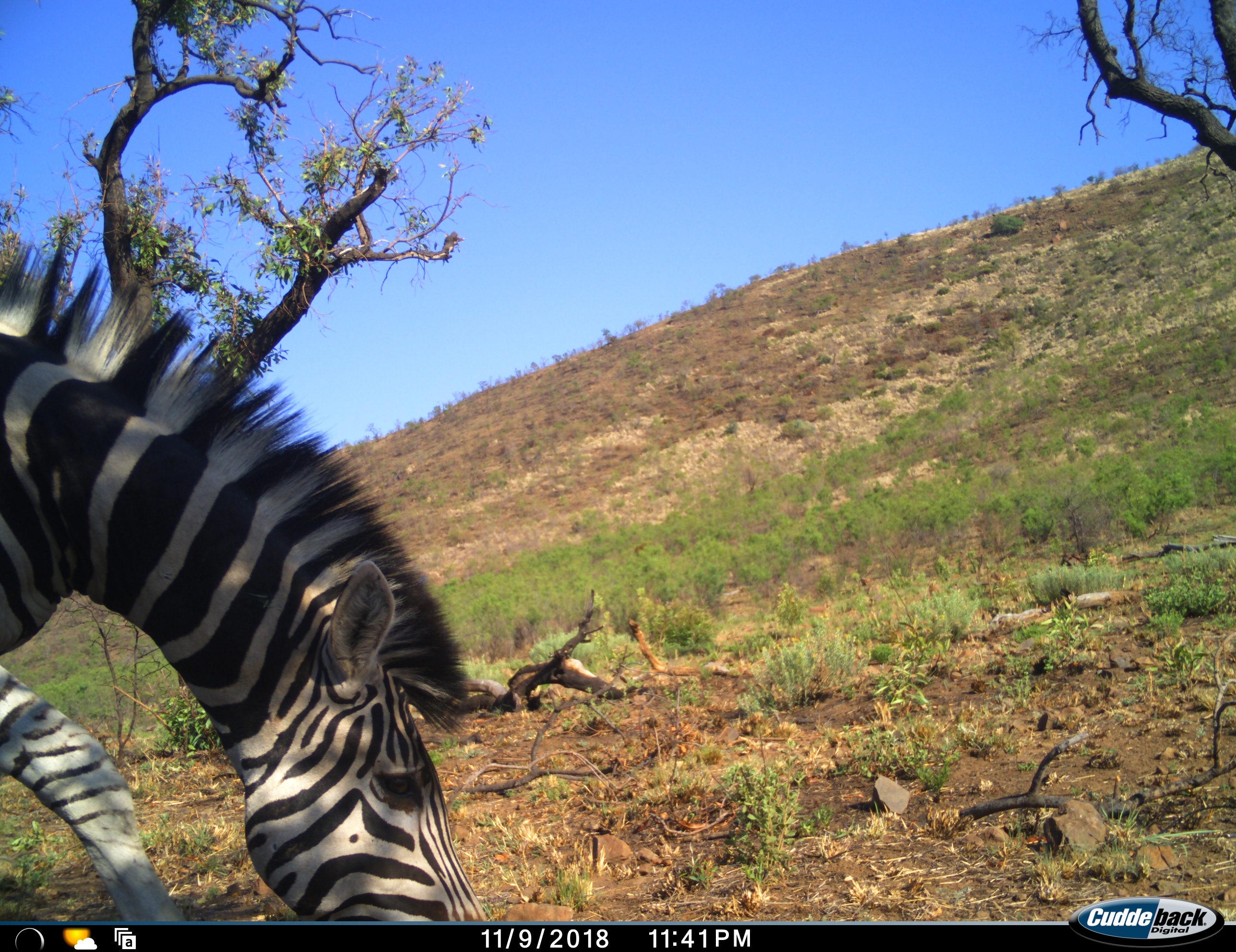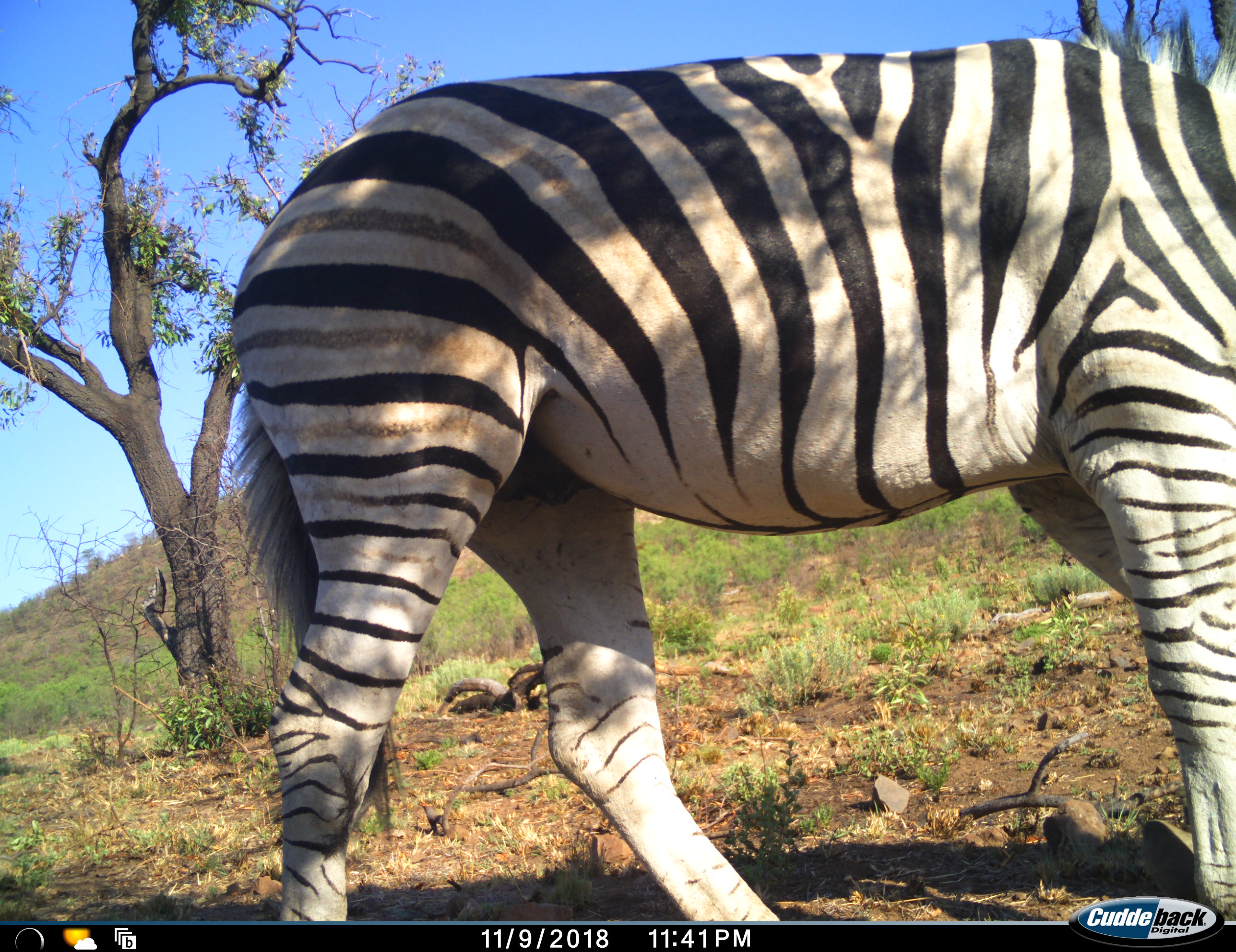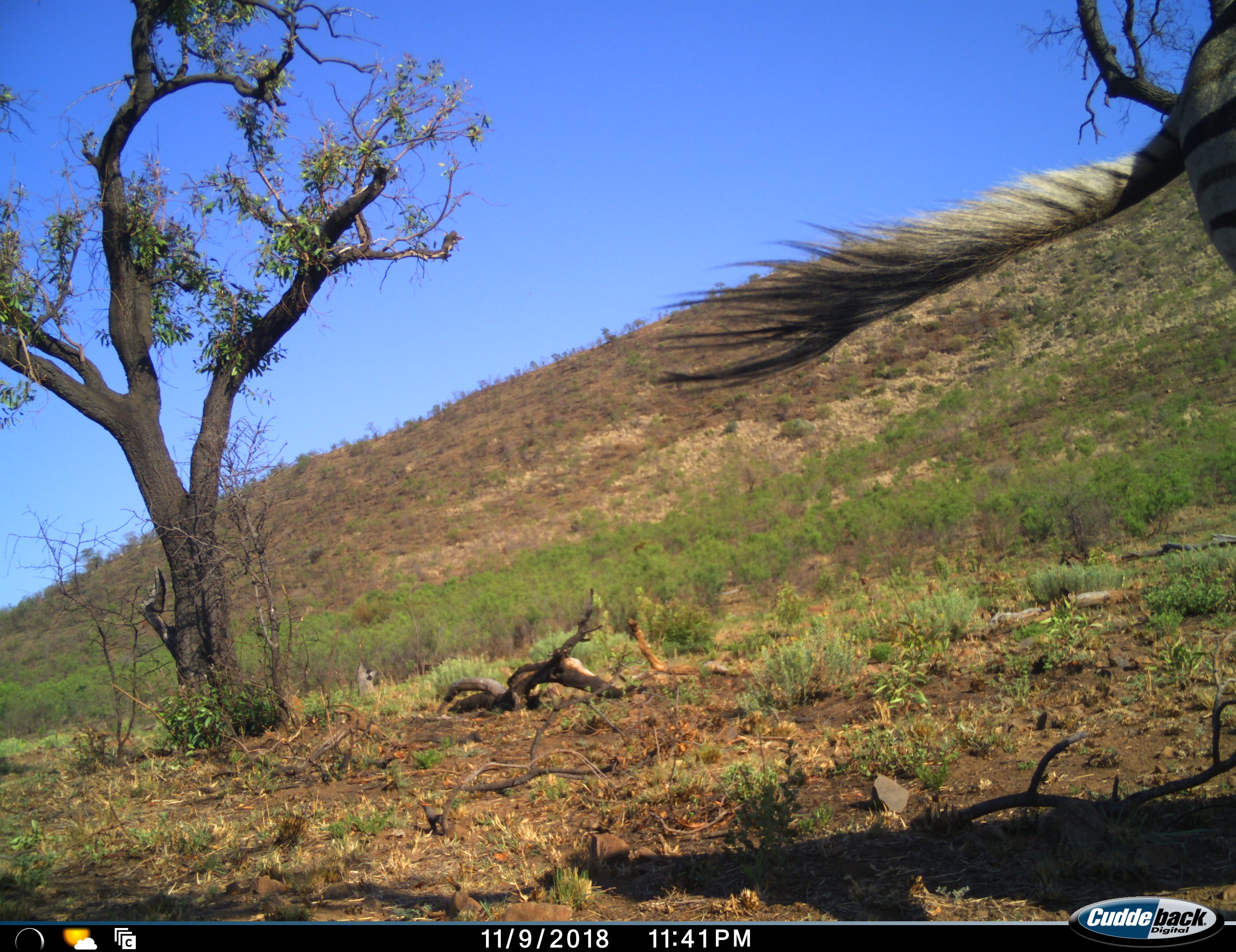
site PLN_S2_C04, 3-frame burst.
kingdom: Animalia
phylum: Chordata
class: Mammalia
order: Perissodactyla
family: Equidae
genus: Equus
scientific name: Equus quagga burchellii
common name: burchell's zebra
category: zebraburchells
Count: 1.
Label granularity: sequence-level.